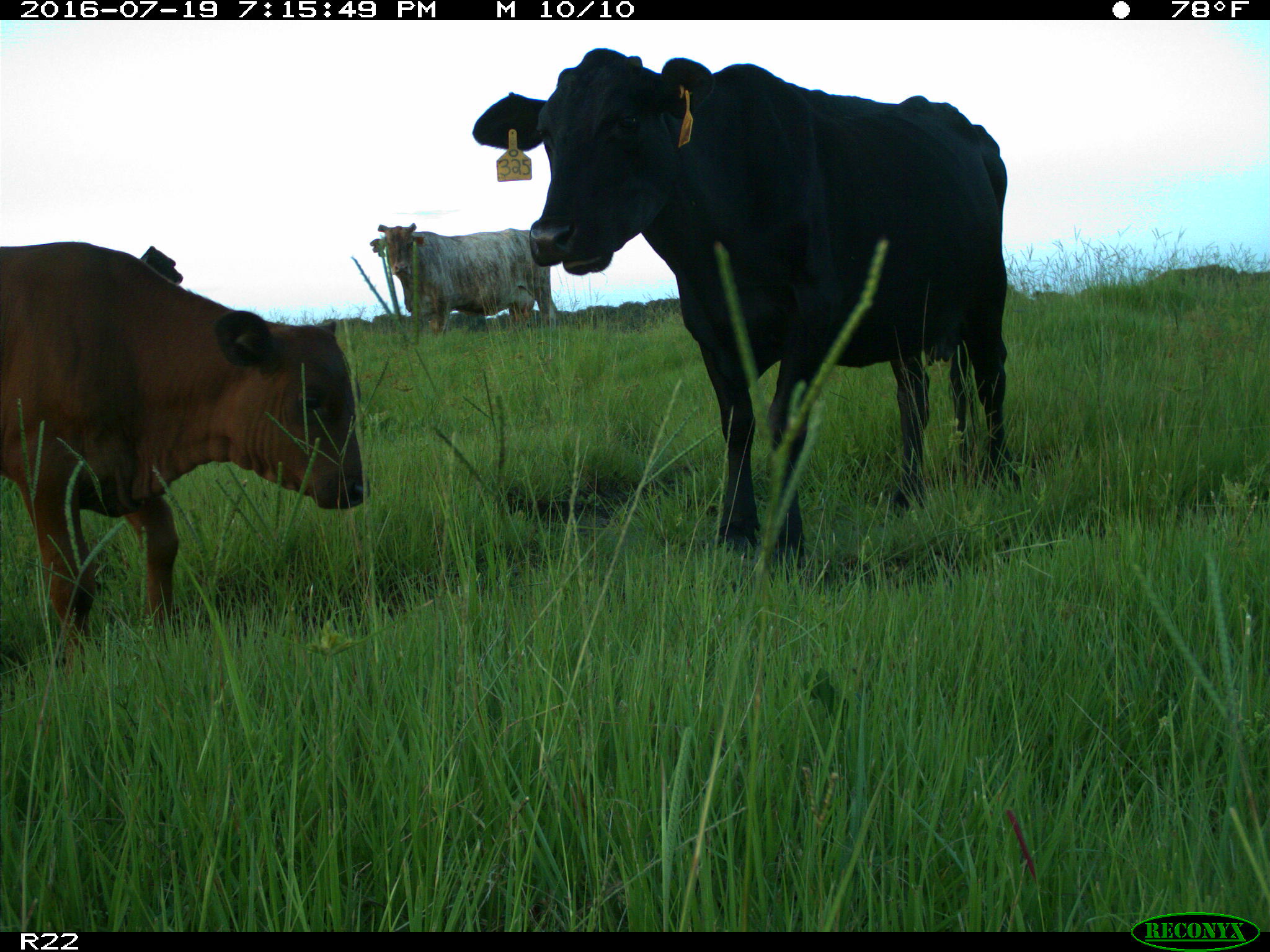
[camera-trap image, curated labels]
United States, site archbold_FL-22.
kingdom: Animalia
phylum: Chordata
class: Mammalia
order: Artiodactyla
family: Bovidae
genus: Bos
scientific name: Bos taurus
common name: domestic cow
Bos taurus (domestic cow).